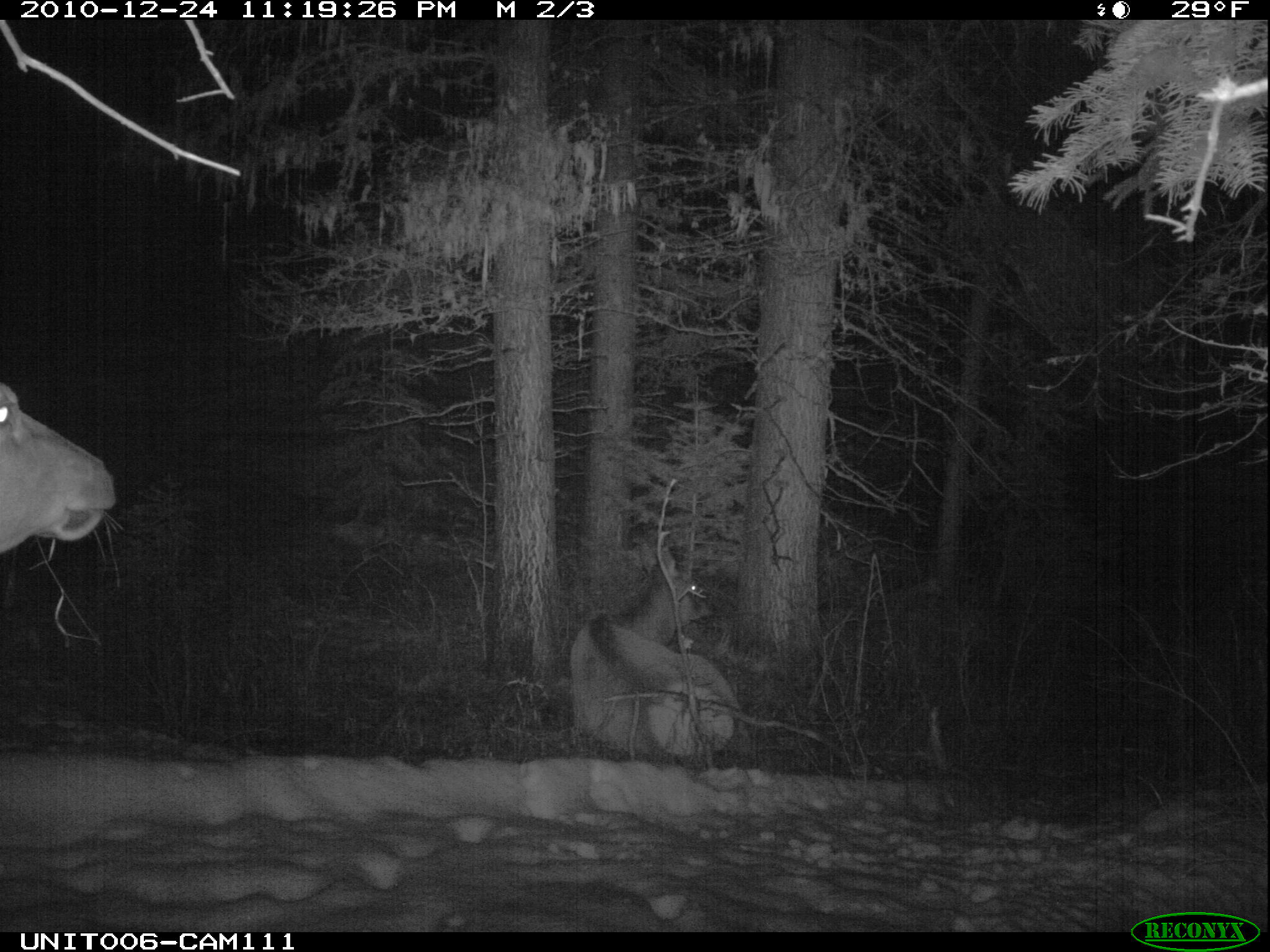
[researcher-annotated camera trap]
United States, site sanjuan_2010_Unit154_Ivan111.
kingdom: Animalia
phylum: Chordata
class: Mammalia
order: Artiodactyla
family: Cervidae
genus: Cervus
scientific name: Cervus elaphus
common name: red deer